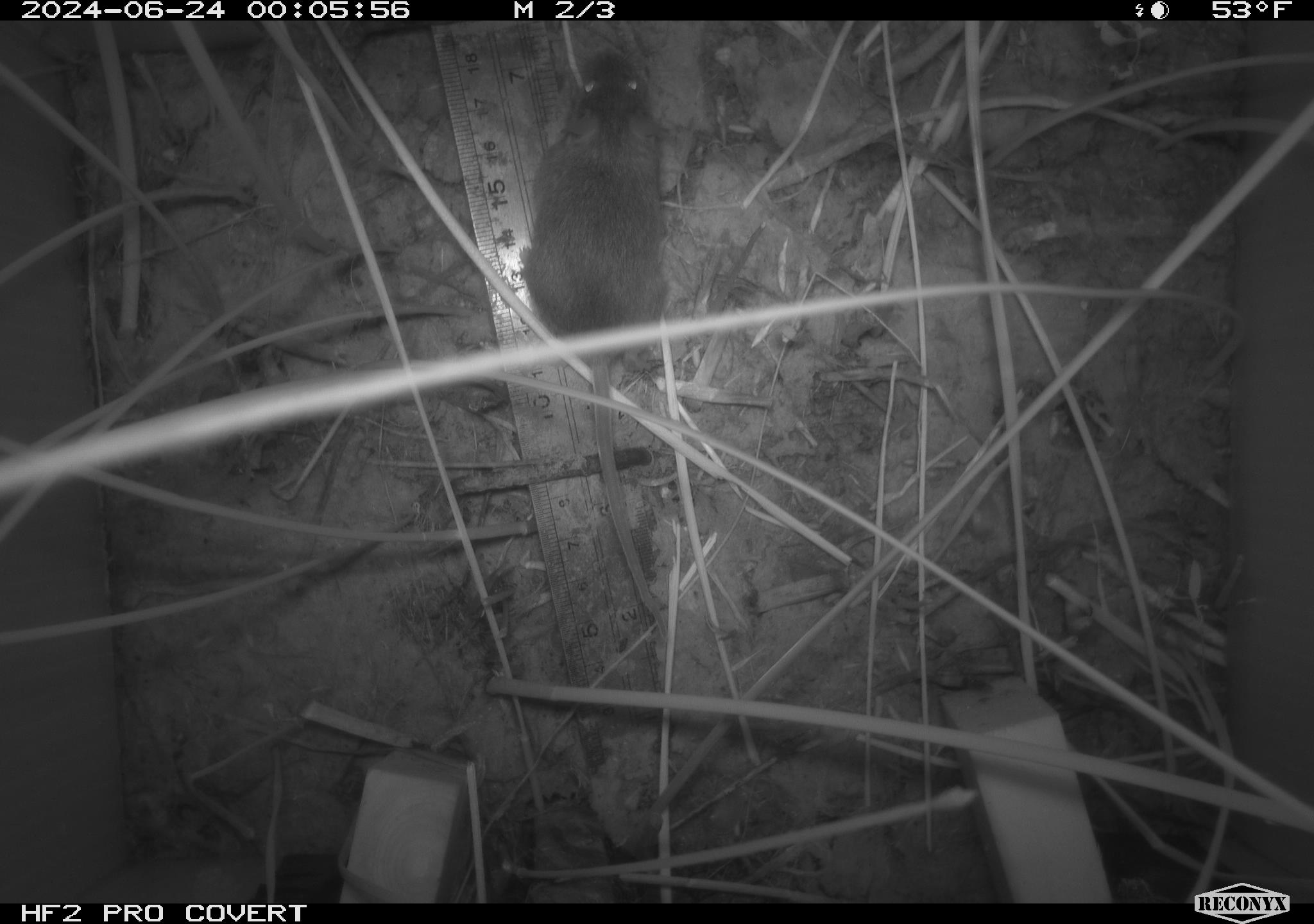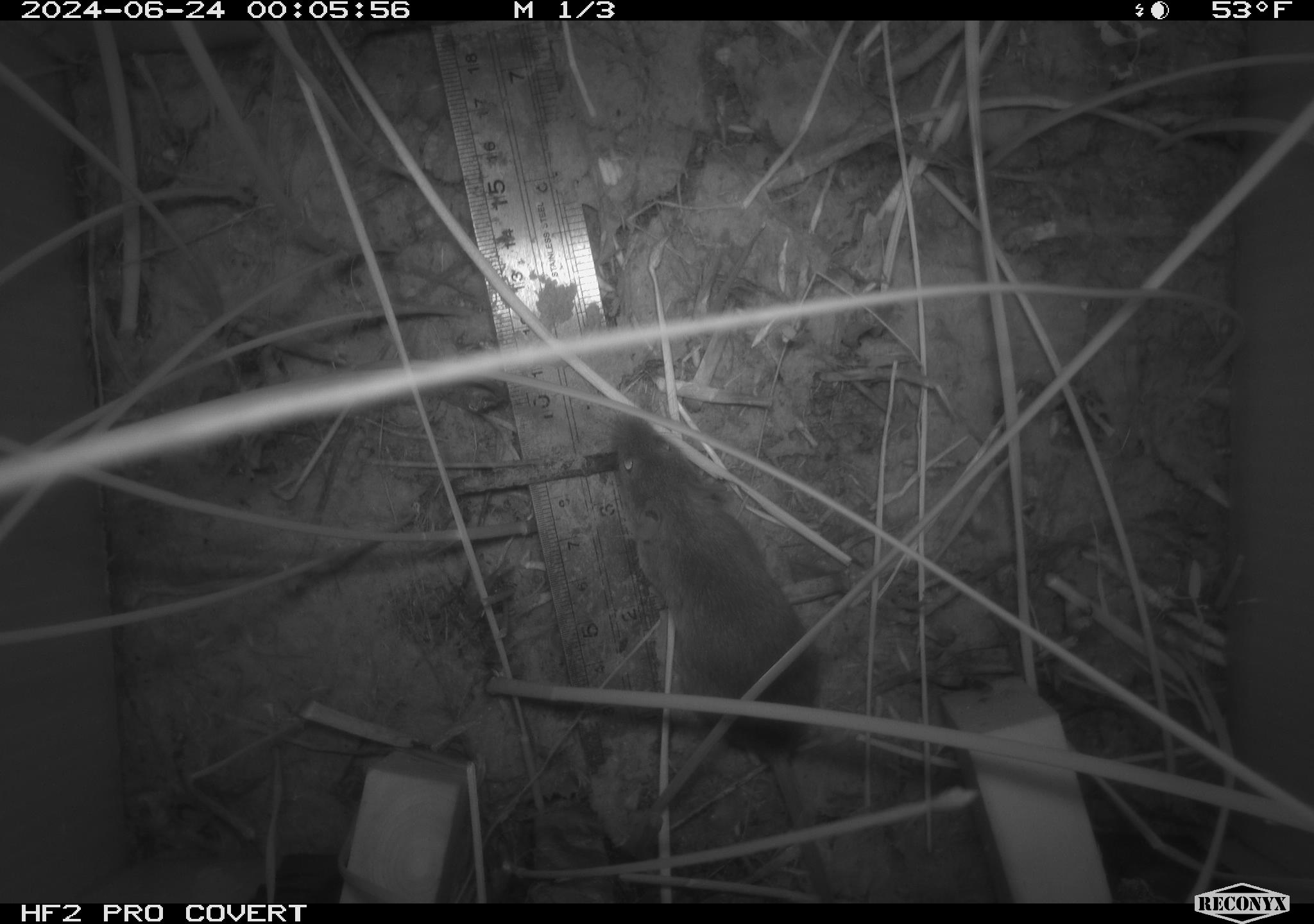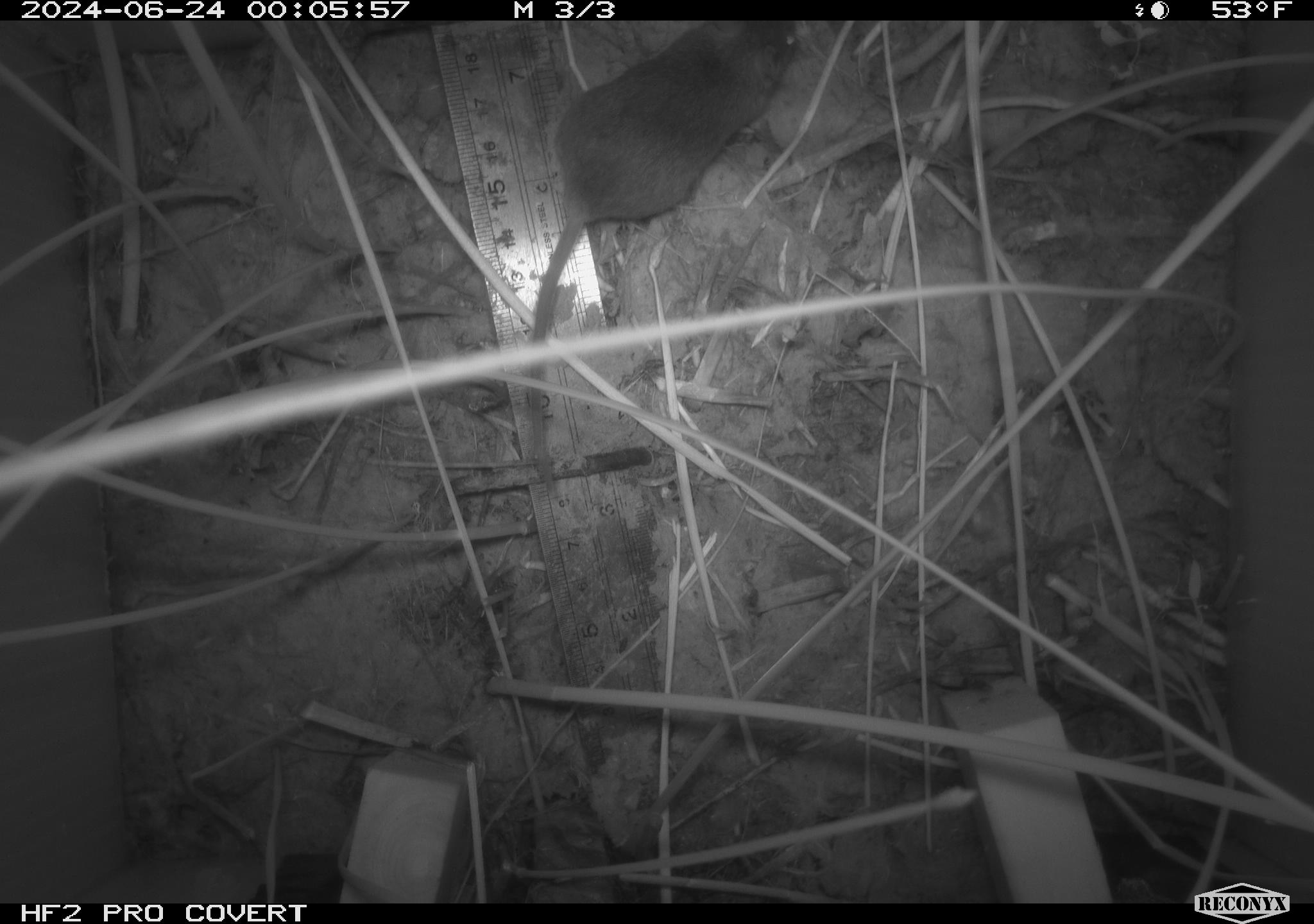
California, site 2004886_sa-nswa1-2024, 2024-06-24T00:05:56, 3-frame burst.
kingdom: Animalia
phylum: Chordata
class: Mammalia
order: Rodentia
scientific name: Rodentia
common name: rodent